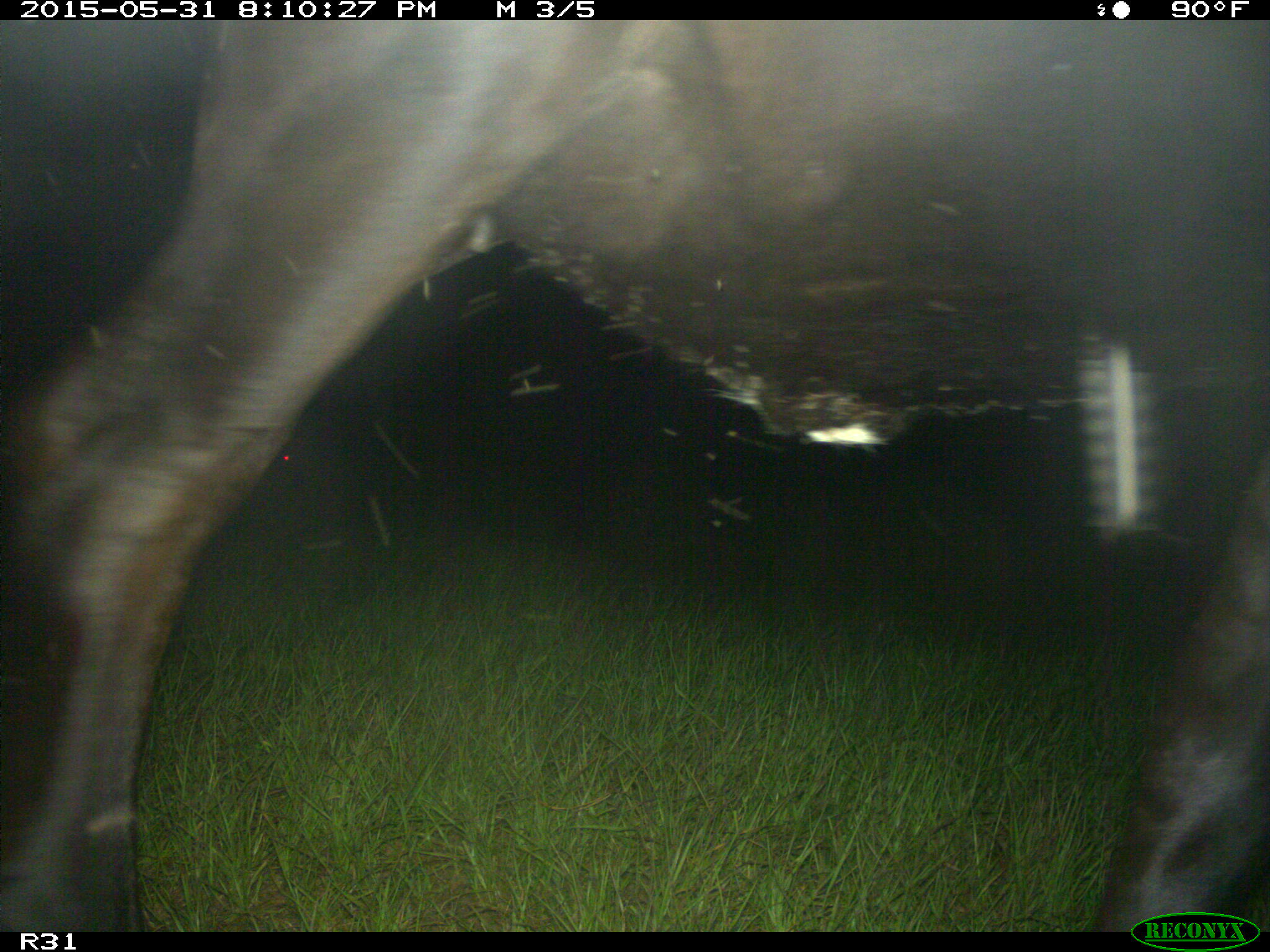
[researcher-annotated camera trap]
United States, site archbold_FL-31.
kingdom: Animalia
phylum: Chordata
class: Mammalia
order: Artiodactyla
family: Bovidae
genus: Bos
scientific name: Bos taurus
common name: domestic cow